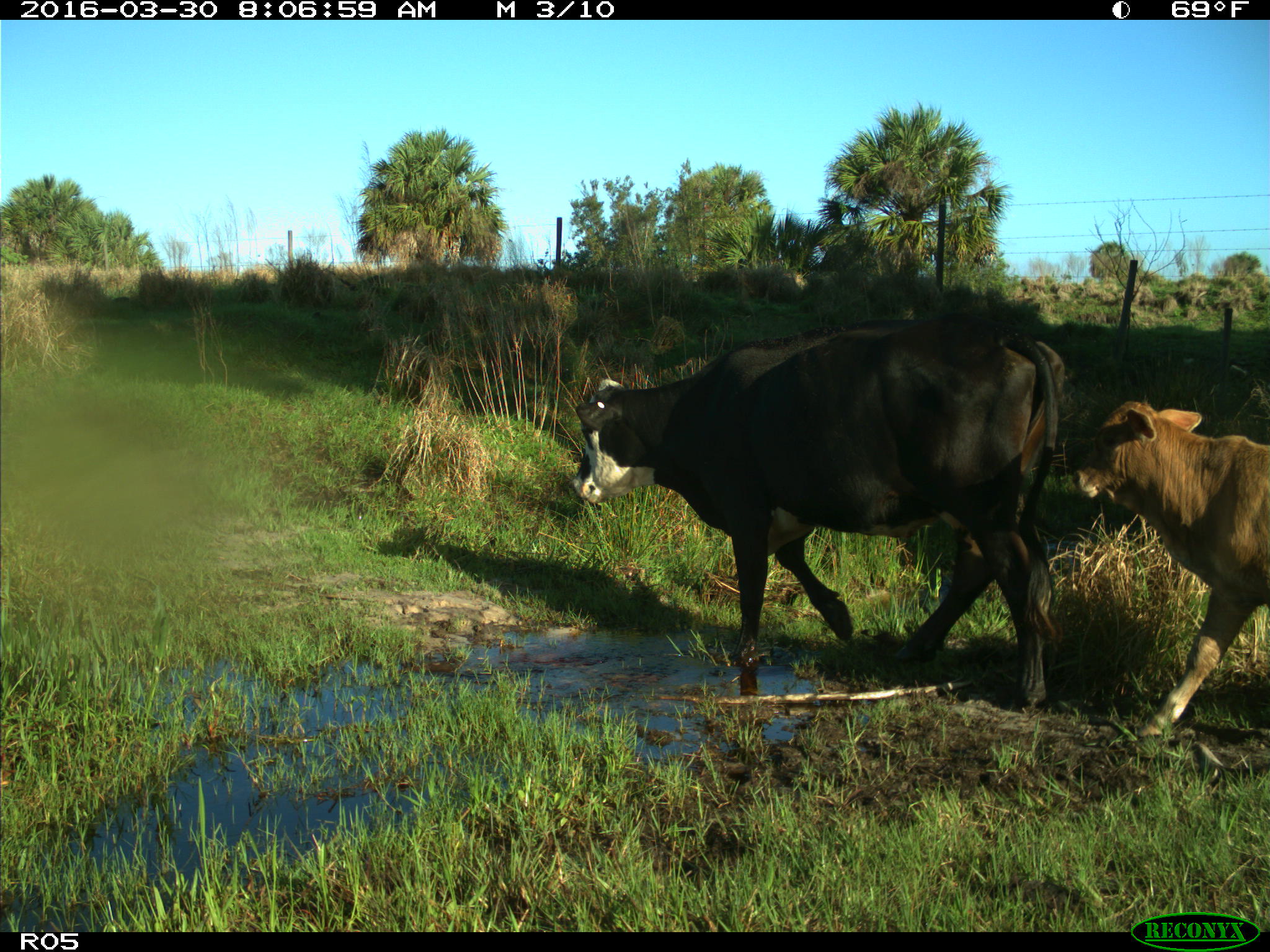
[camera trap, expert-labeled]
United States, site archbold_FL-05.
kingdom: Animalia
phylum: Chordata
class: Mammalia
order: Artiodactyla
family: Bovidae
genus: Bos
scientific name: Bos taurus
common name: domestic cow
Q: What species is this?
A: Bos taurus (domestic cow).